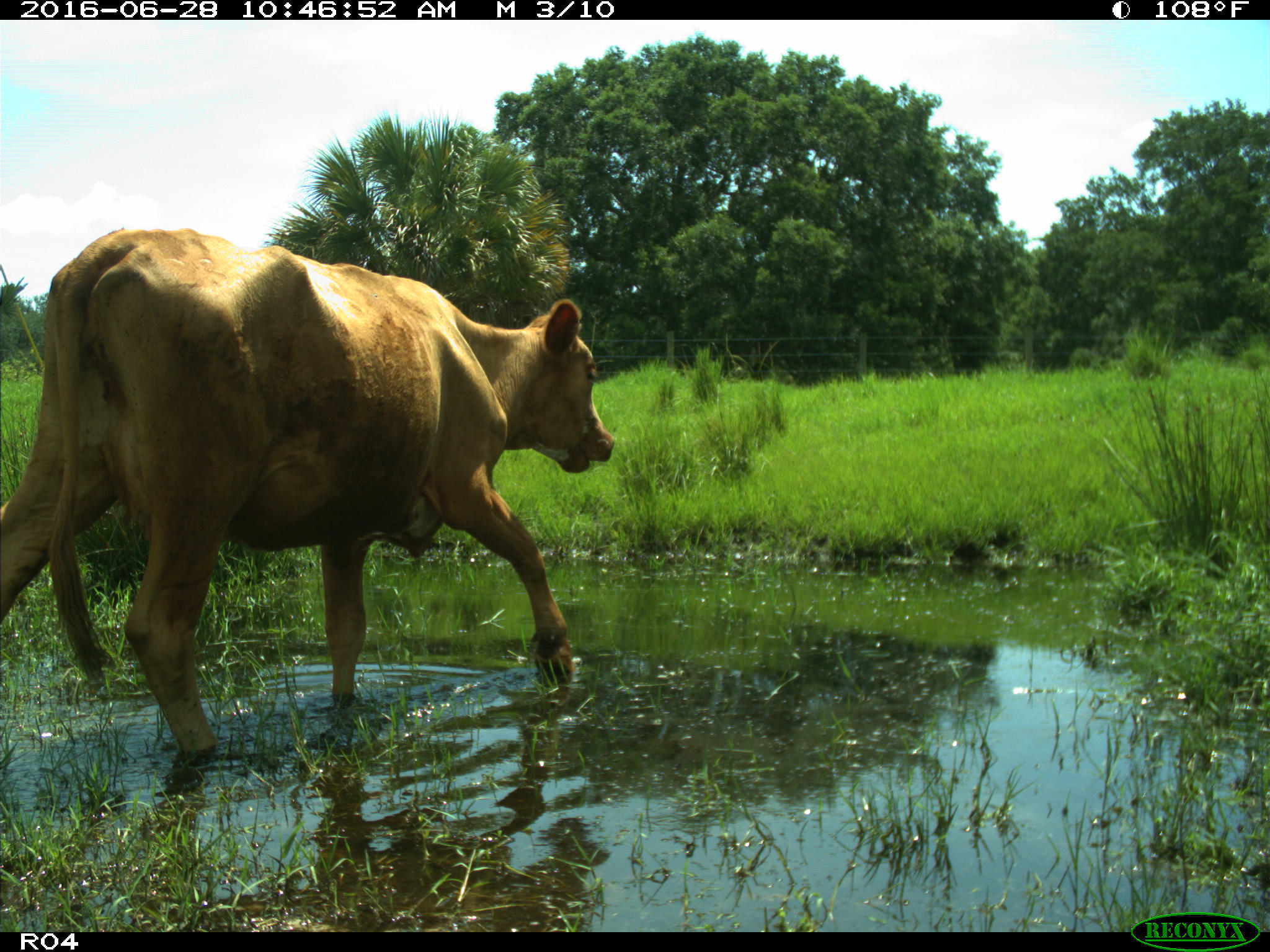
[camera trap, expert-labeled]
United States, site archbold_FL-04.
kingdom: Animalia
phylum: Chordata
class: Mammalia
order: Artiodactyla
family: Bovidae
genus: Bos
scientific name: Bos taurus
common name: domestic cow